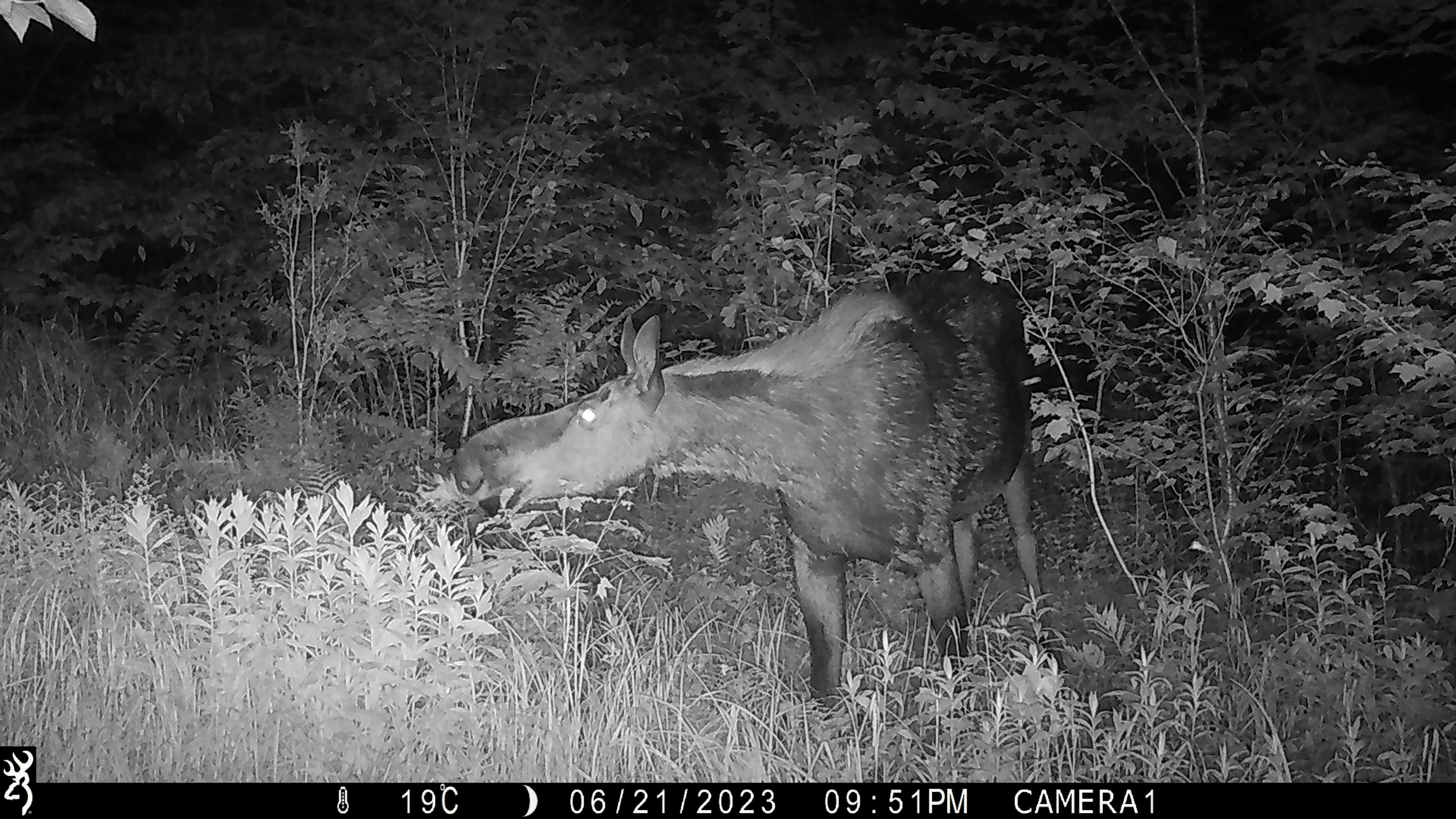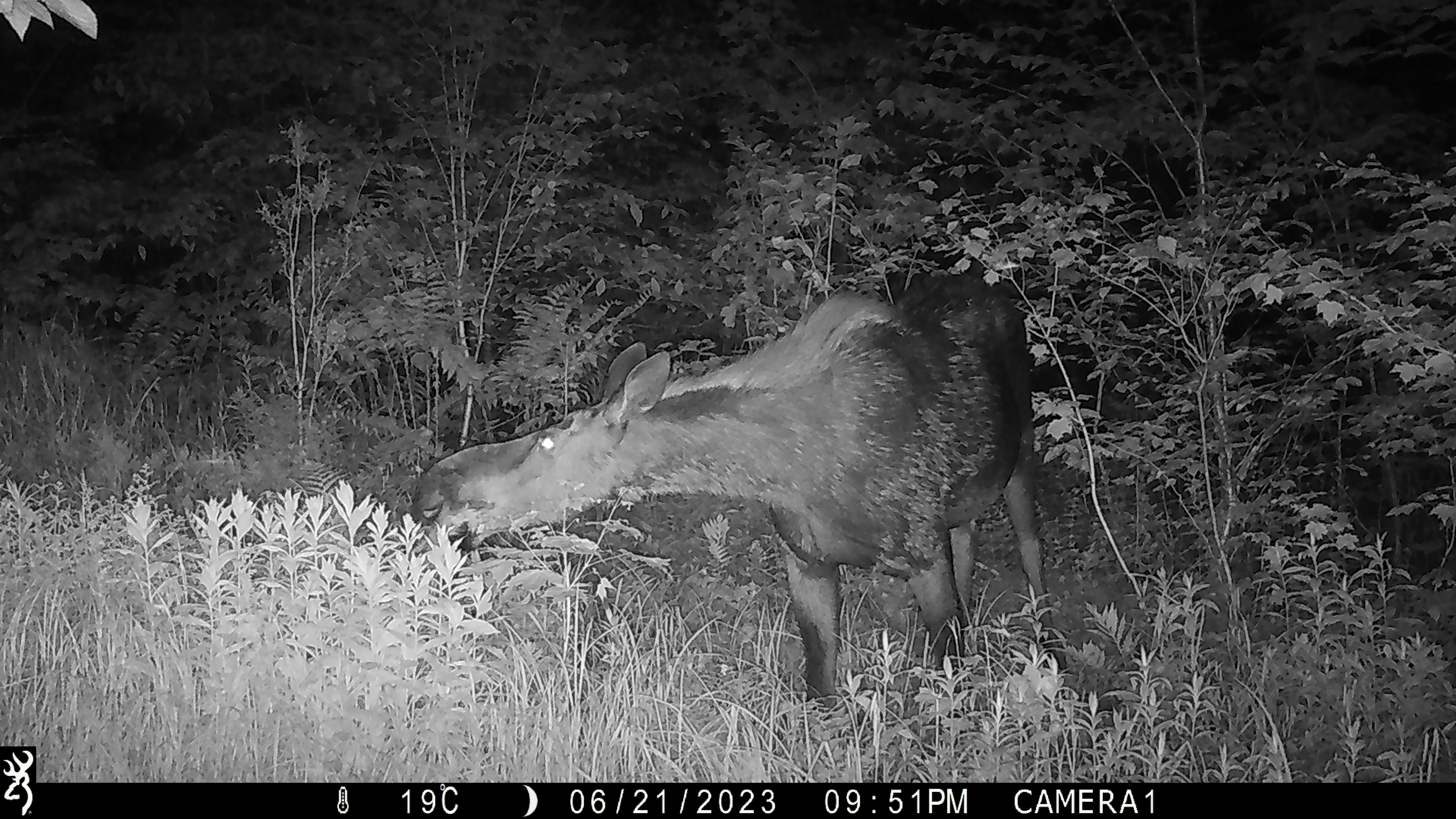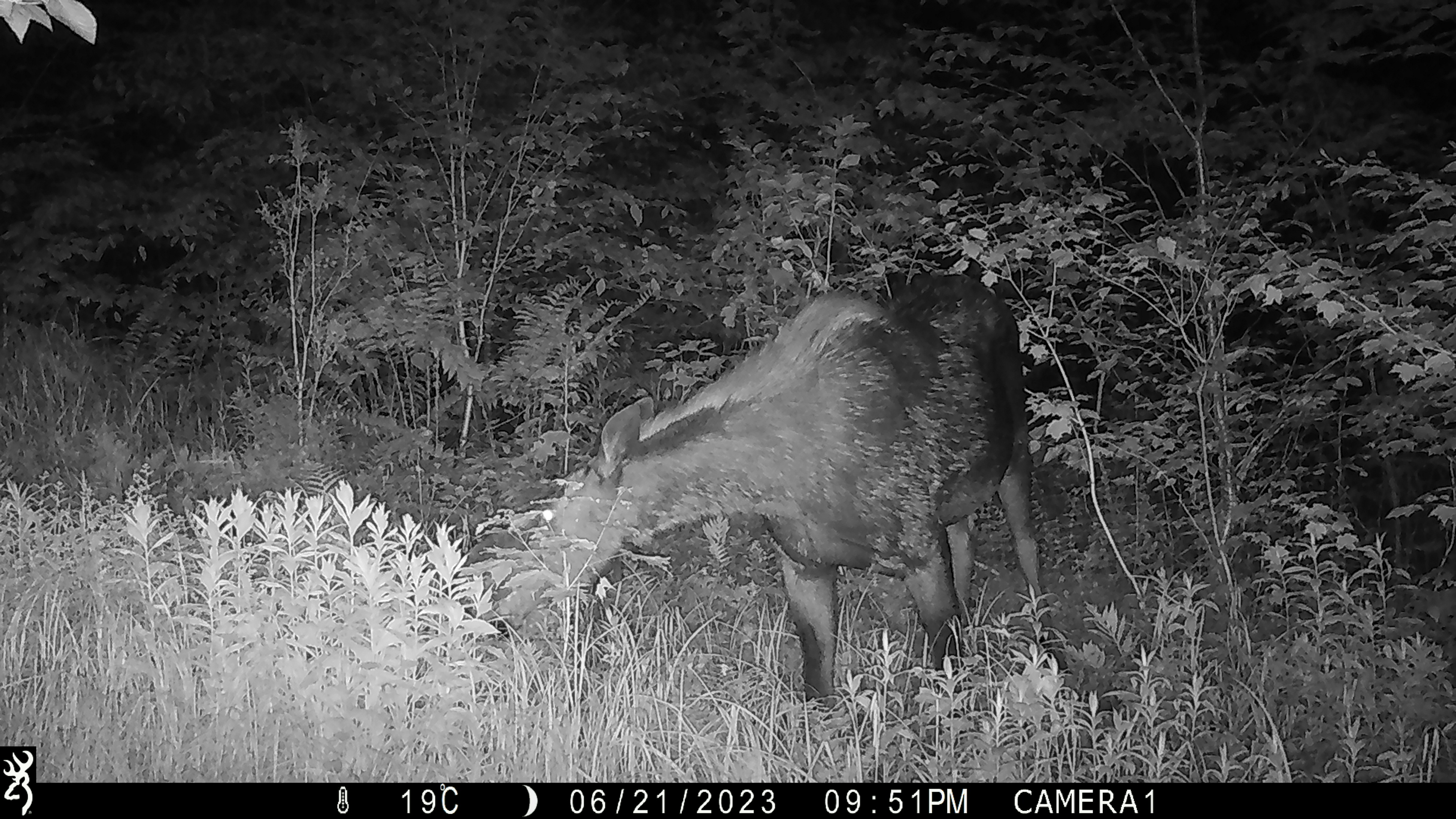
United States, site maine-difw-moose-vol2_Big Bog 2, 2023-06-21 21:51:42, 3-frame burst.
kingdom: Animalia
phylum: Chordata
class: Mammalia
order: Artiodactyla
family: Cervidae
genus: Alces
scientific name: Alces alces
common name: moose